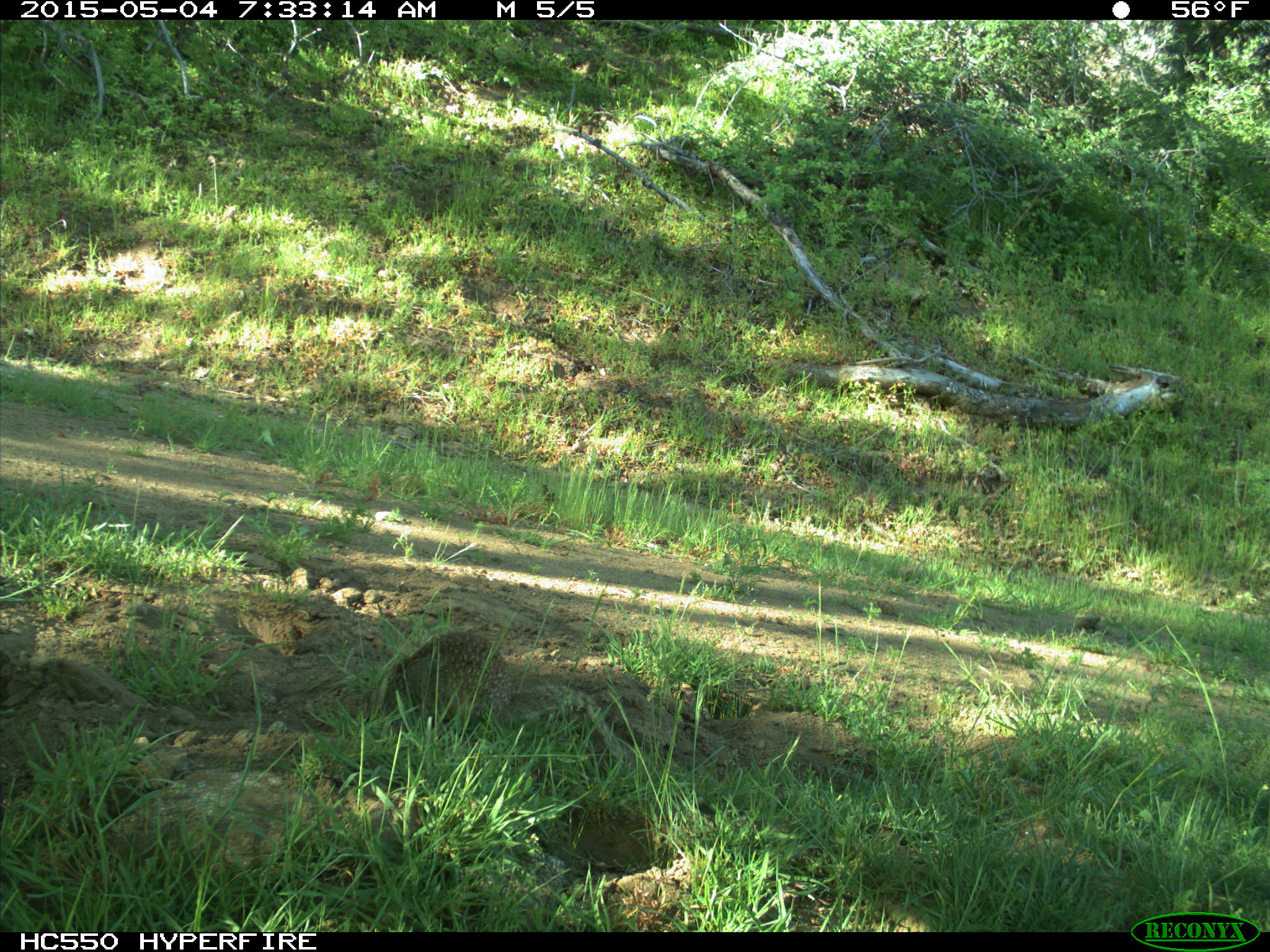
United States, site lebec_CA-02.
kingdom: Animalia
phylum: Chordata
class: Mammalia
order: Rodentia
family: Sciuridae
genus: Otospermophilus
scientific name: Otospermophilus beecheyi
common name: california ground squirrel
Otospermophilus beecheyi (california ground squirrel).